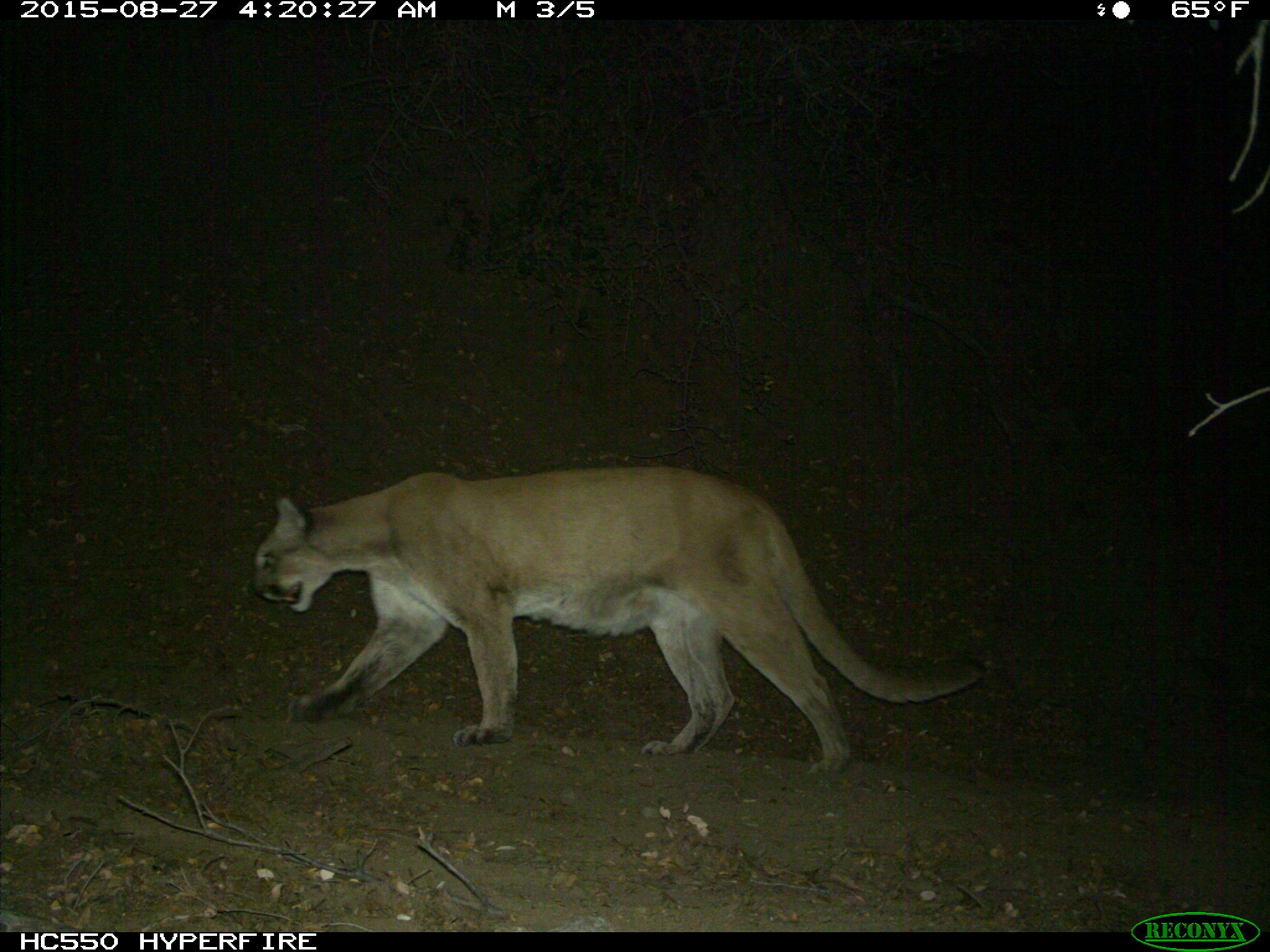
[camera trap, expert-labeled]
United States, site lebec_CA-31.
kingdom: Animalia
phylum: Chordata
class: Mammalia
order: Carnivora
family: Felidae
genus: Puma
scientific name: Puma concolor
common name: mountain lion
Puma concolor (mountain lion).